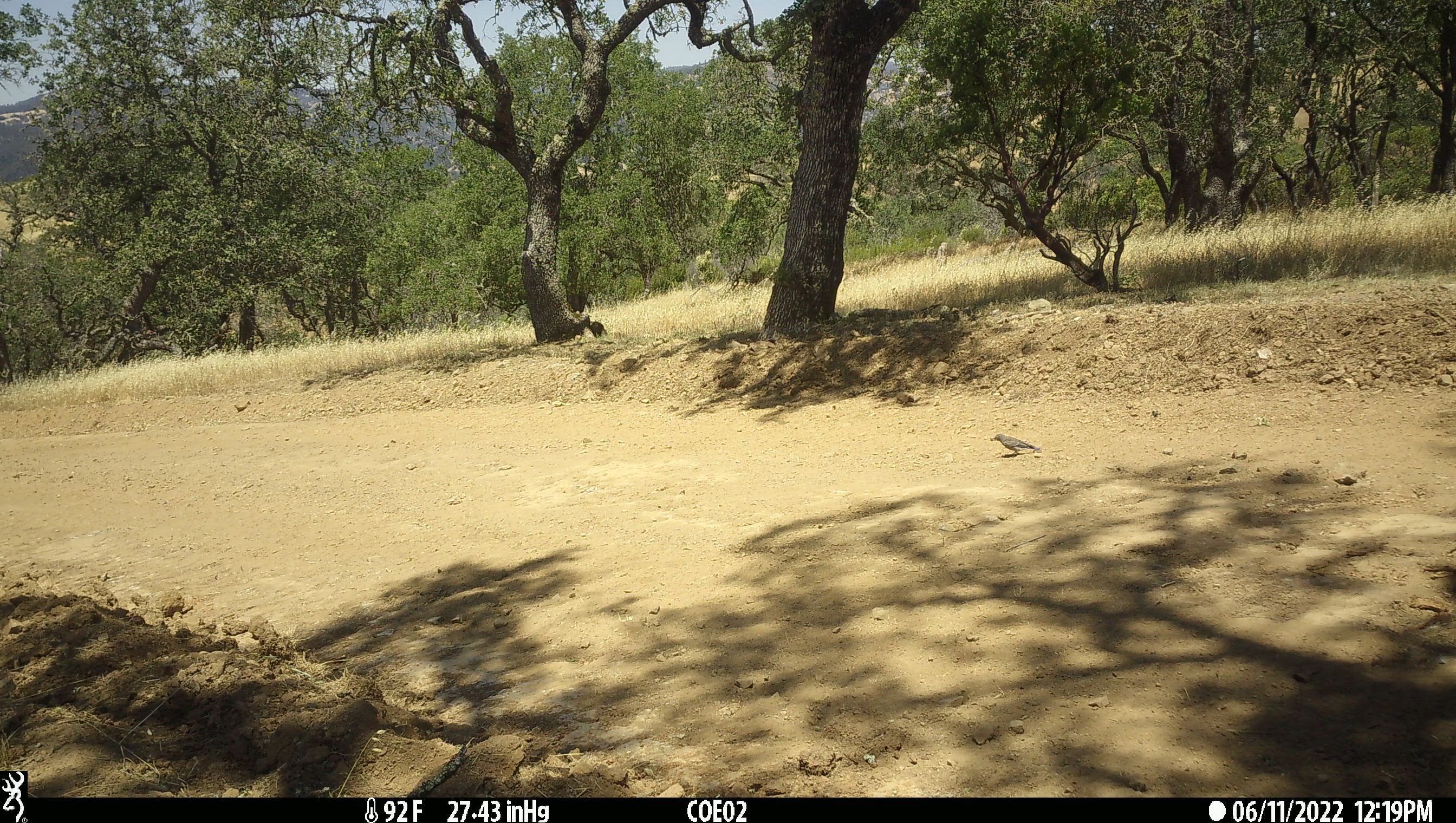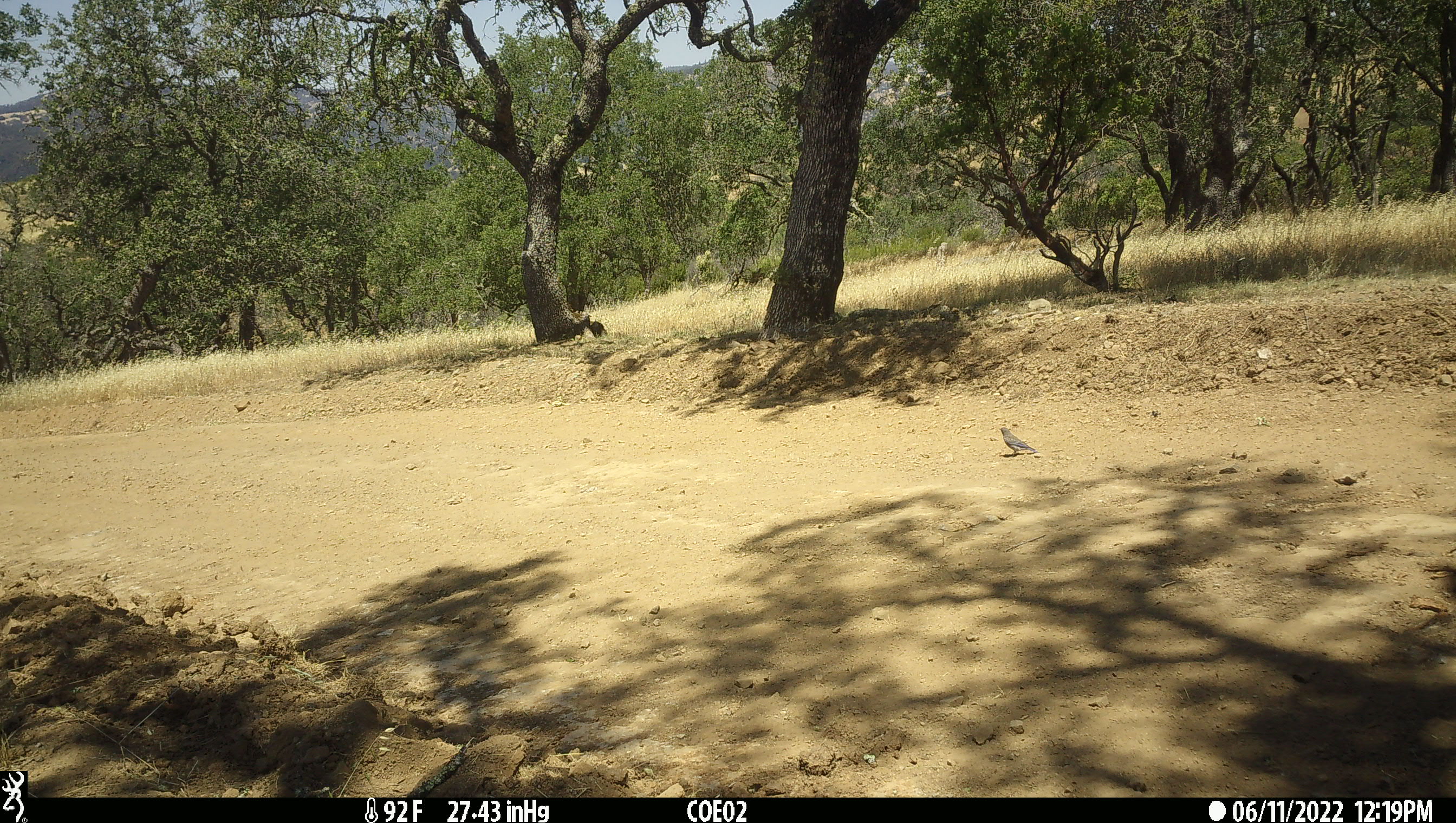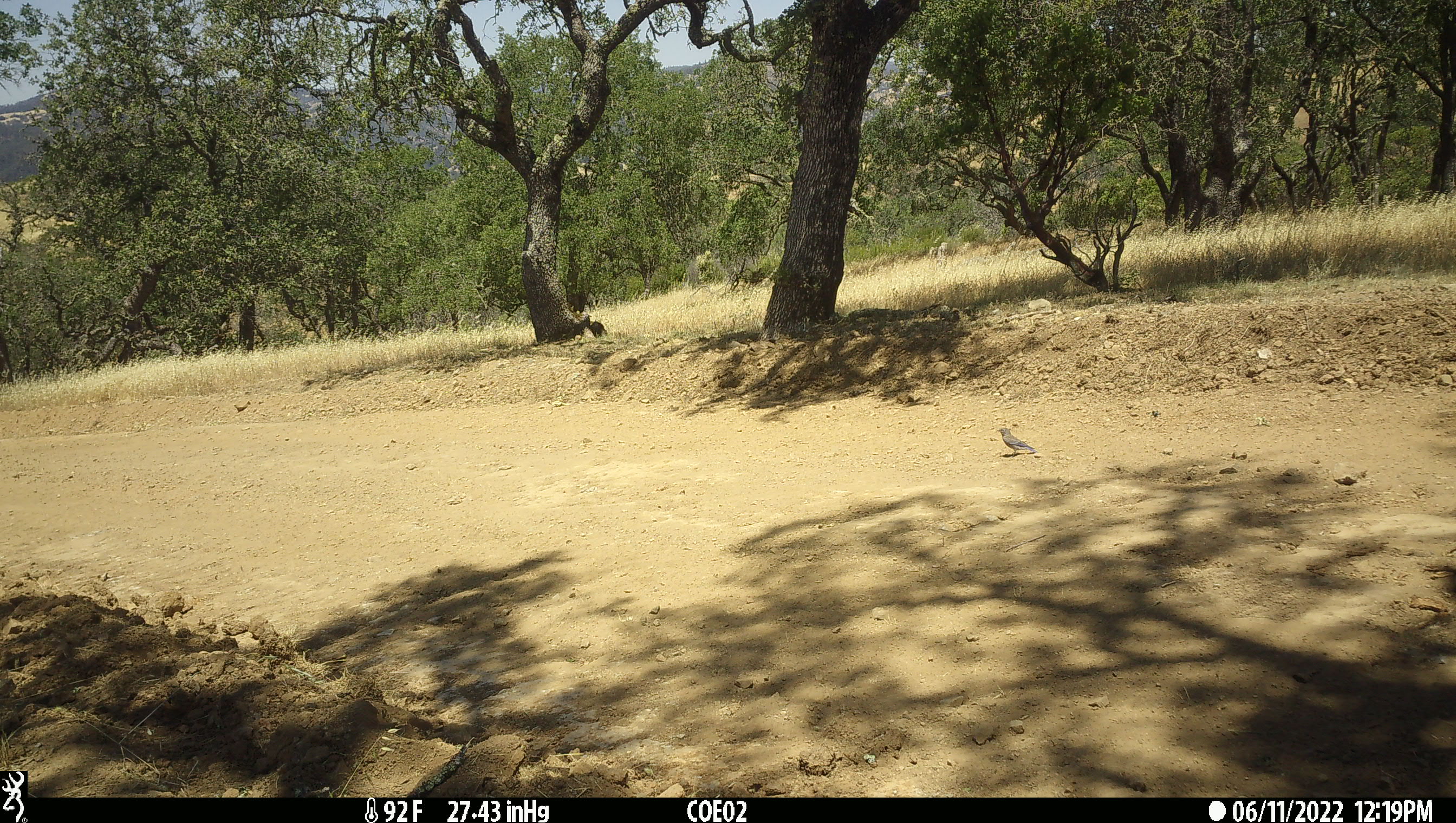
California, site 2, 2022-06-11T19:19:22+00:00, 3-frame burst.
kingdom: Animalia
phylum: Chordata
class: Aves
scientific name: Aves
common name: bird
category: unknown bird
Unknown bird (bird) (Aves).